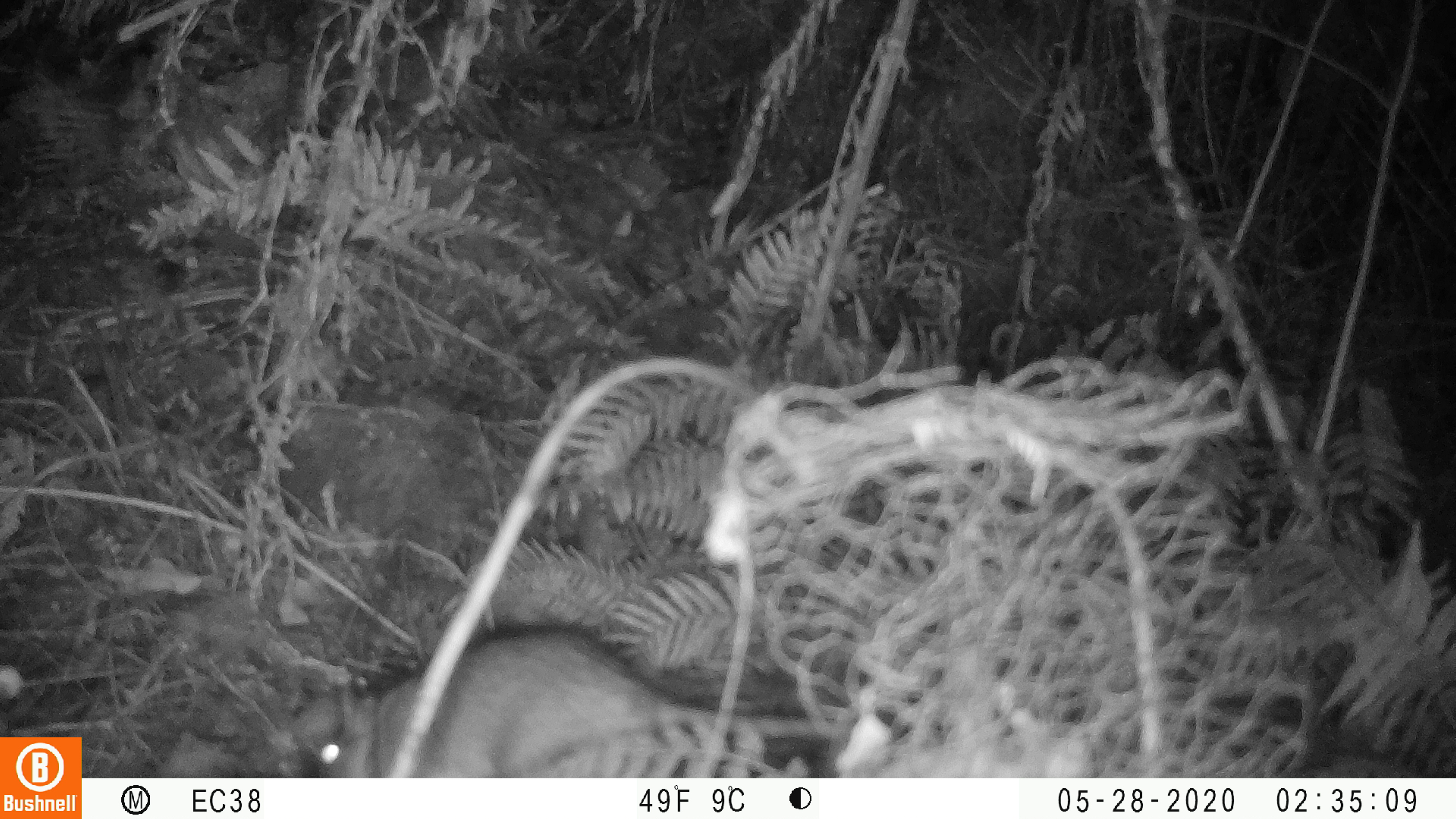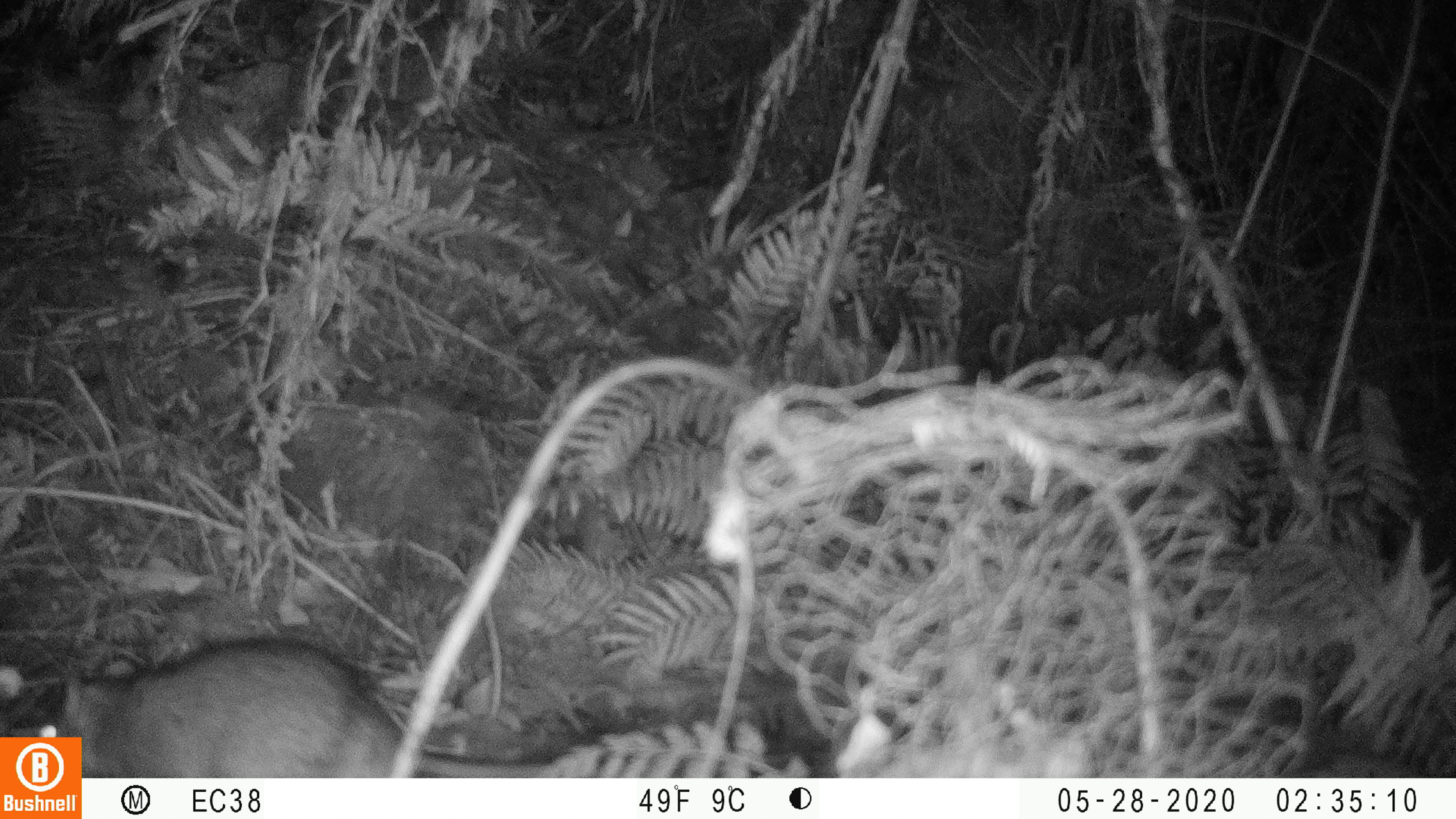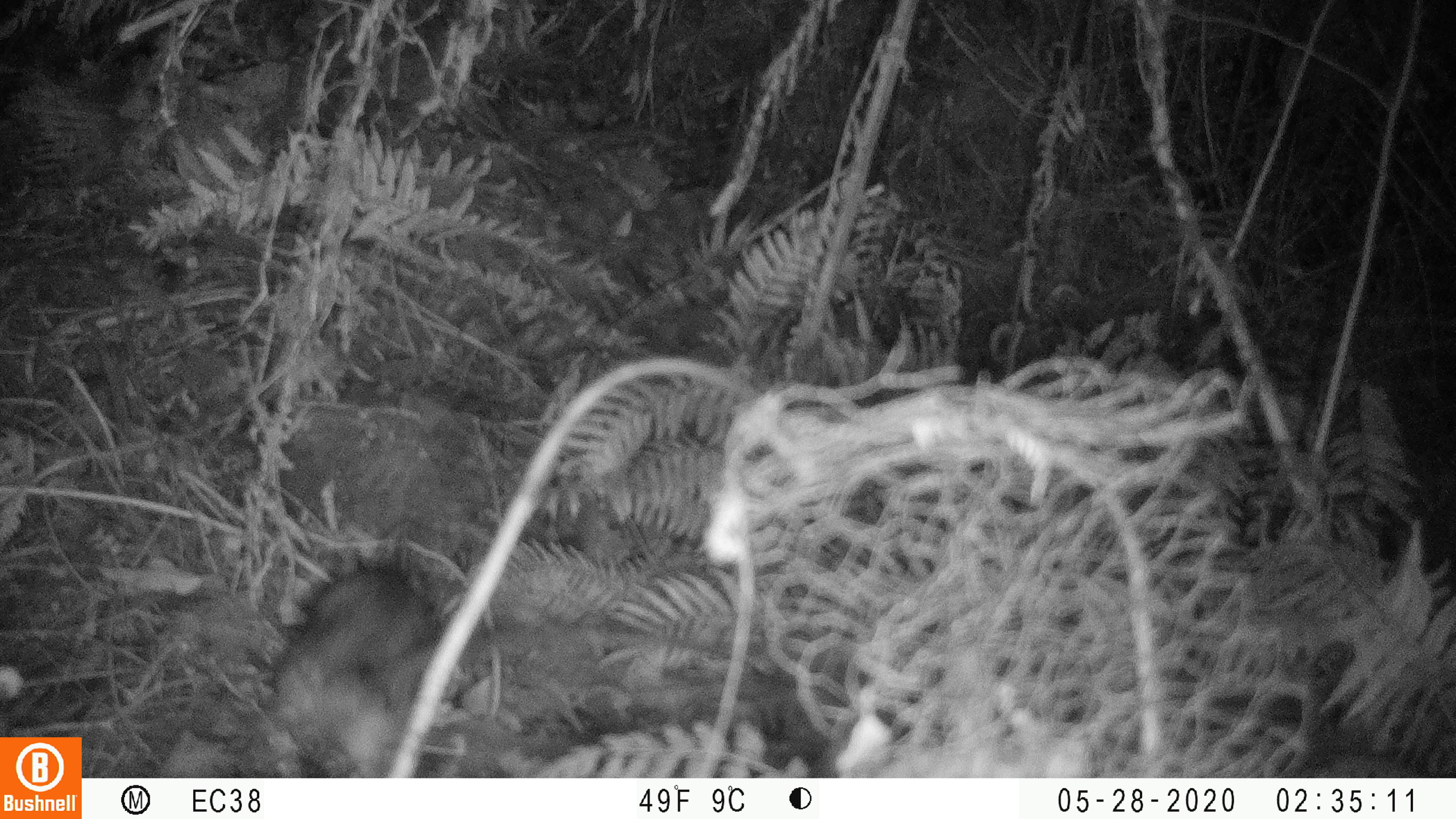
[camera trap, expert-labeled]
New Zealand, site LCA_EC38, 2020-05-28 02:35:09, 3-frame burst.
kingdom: Animalia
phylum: Chordata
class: Mammalia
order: Rodentia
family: Muridae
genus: Rattus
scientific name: Rattus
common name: rat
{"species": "rat (Rattus)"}